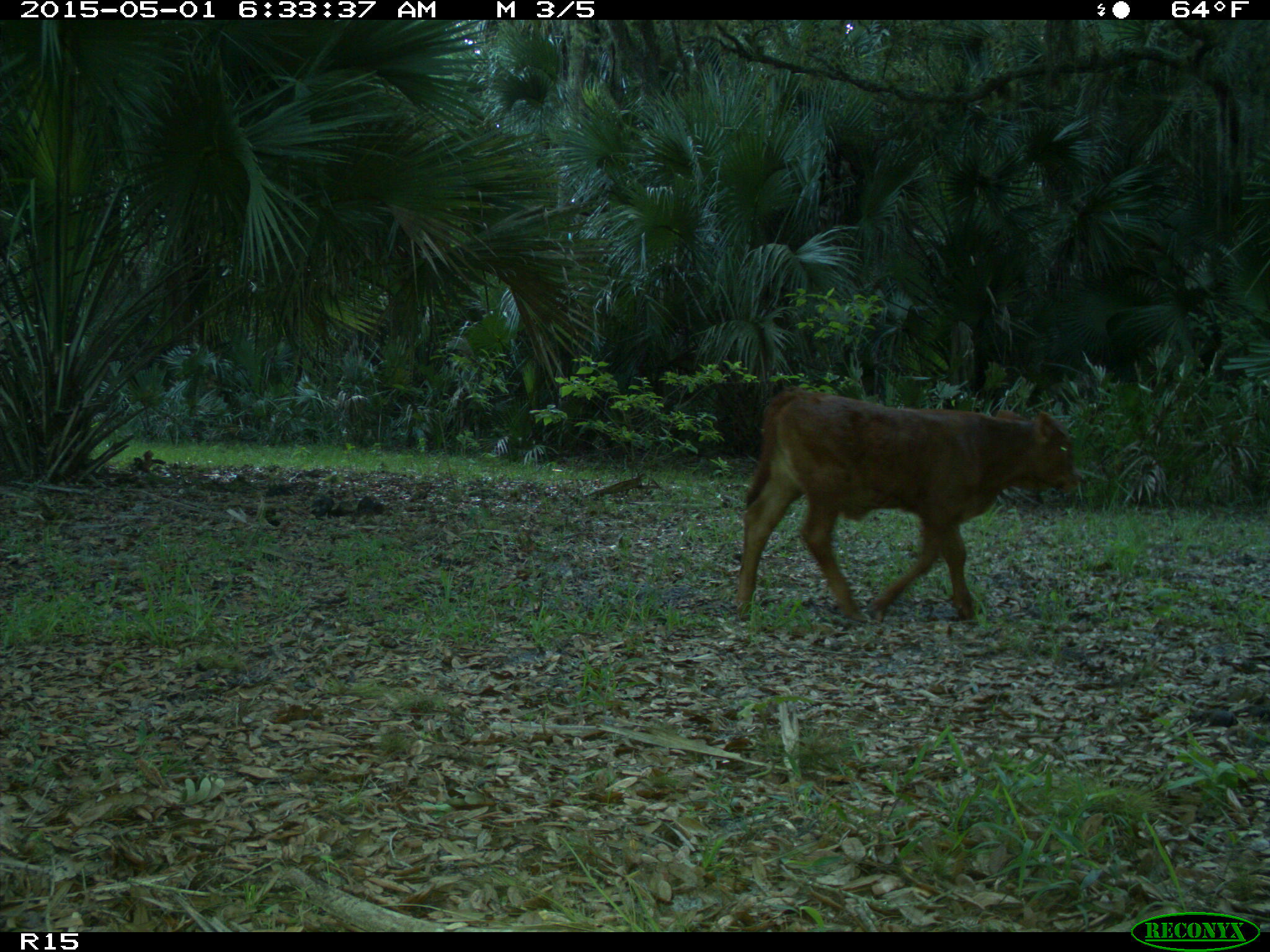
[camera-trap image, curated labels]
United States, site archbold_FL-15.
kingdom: Animalia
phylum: Chordata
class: Mammalia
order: Artiodactyla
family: Bovidae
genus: Bos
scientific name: Bos taurus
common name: domestic cow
Bos taurus (domestic cow).